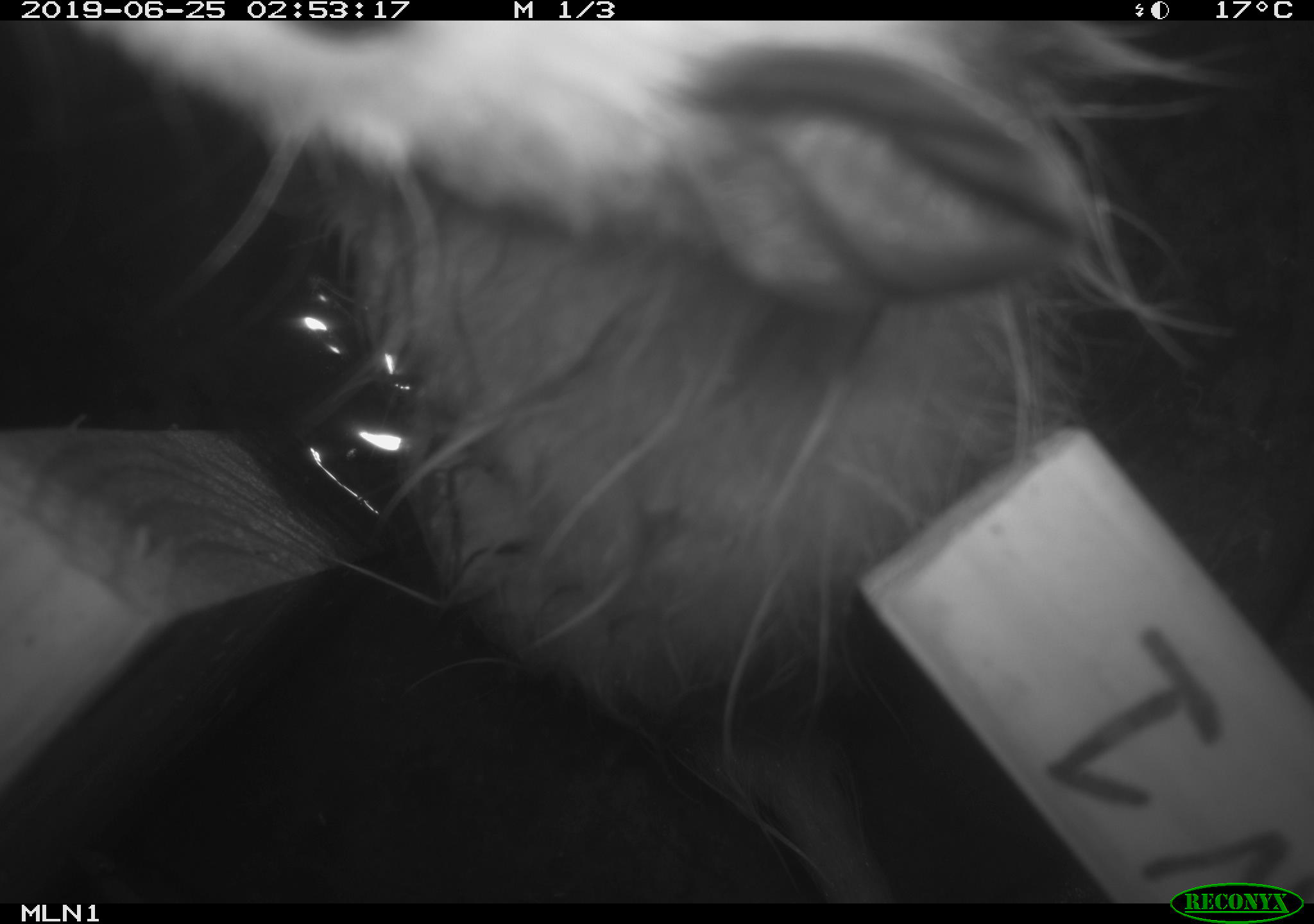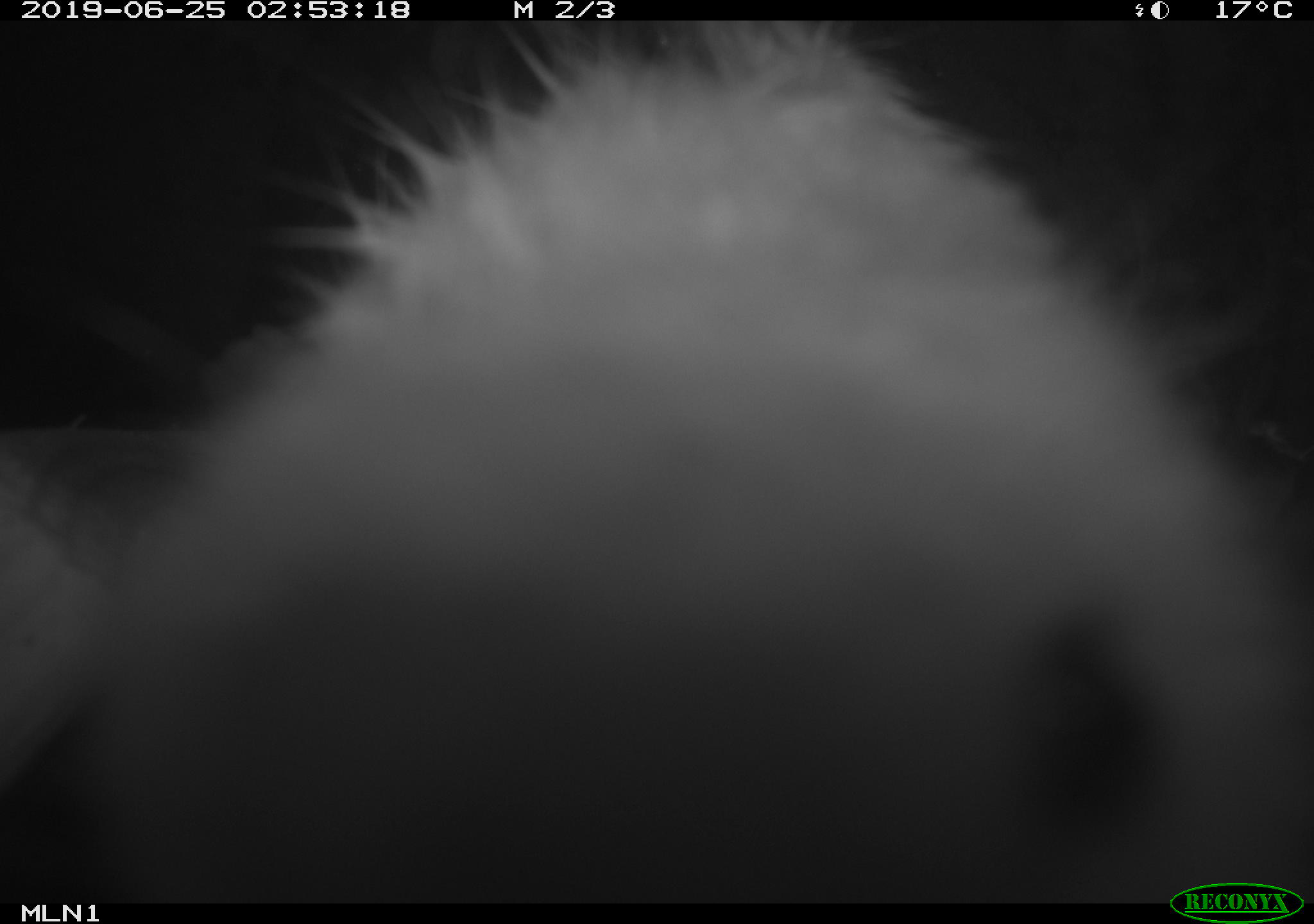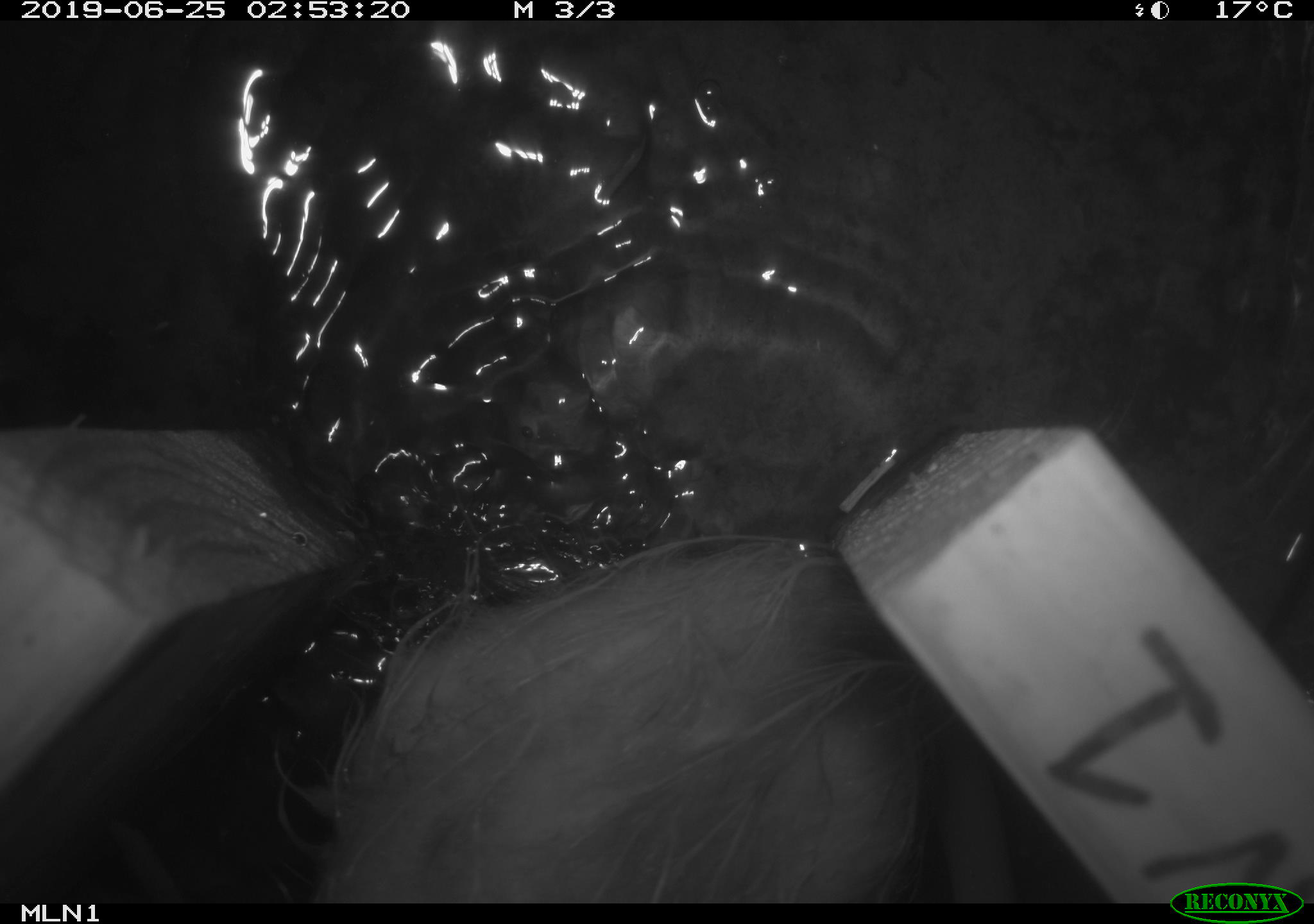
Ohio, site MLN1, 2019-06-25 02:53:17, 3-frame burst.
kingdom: Animalia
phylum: Chordata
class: Mammalia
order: Didelphimorphia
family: Didelphidae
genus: Didelphis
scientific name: Didelphis virginiana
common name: virginia opossum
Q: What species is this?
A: Virginia opossum (Didelphis virginiana).